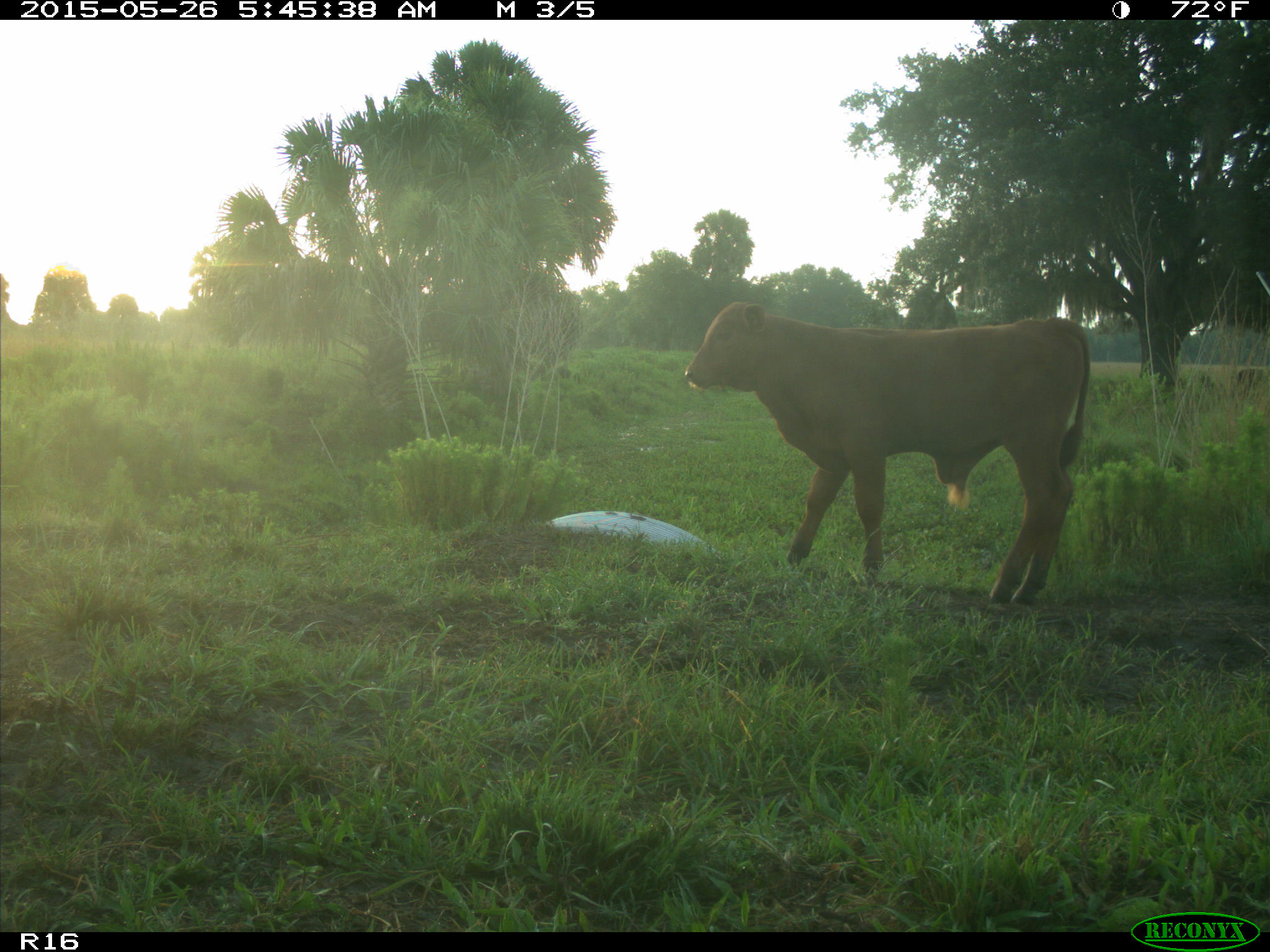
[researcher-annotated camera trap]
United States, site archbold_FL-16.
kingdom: Animalia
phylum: Chordata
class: Mammalia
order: Artiodactyla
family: Bovidae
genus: Bos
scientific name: Bos taurus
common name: domestic cow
Bos taurus (domestic cow).